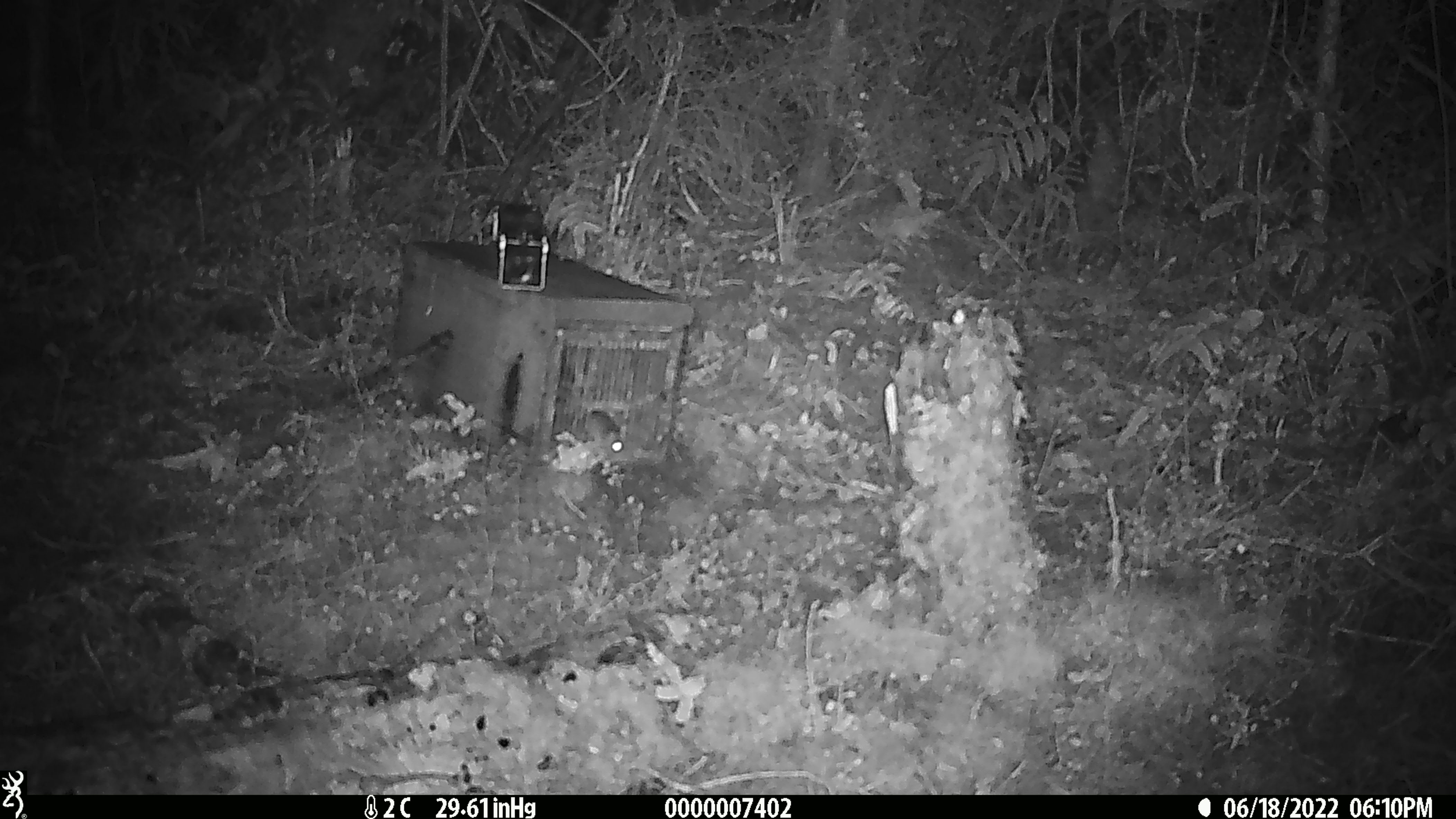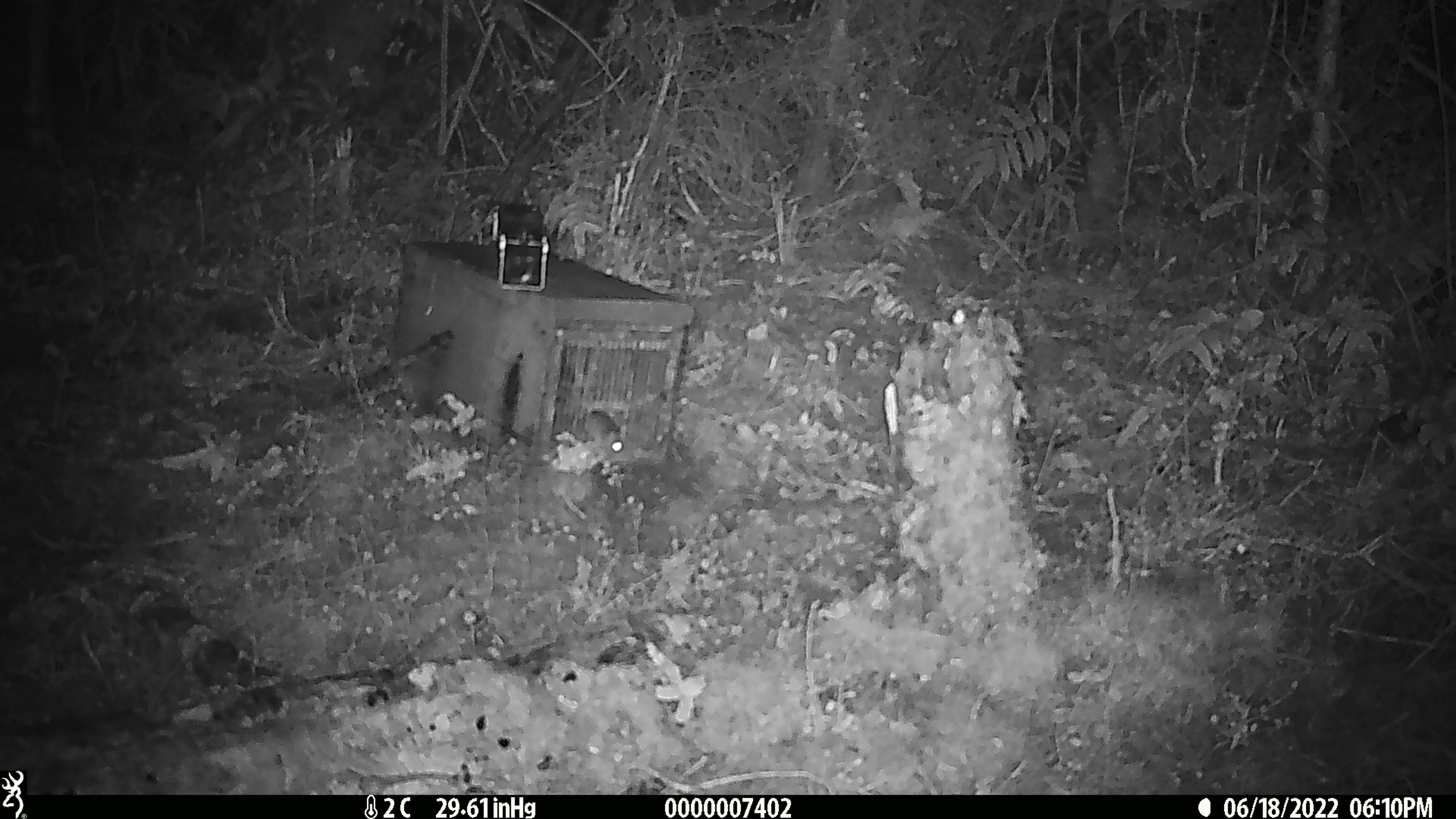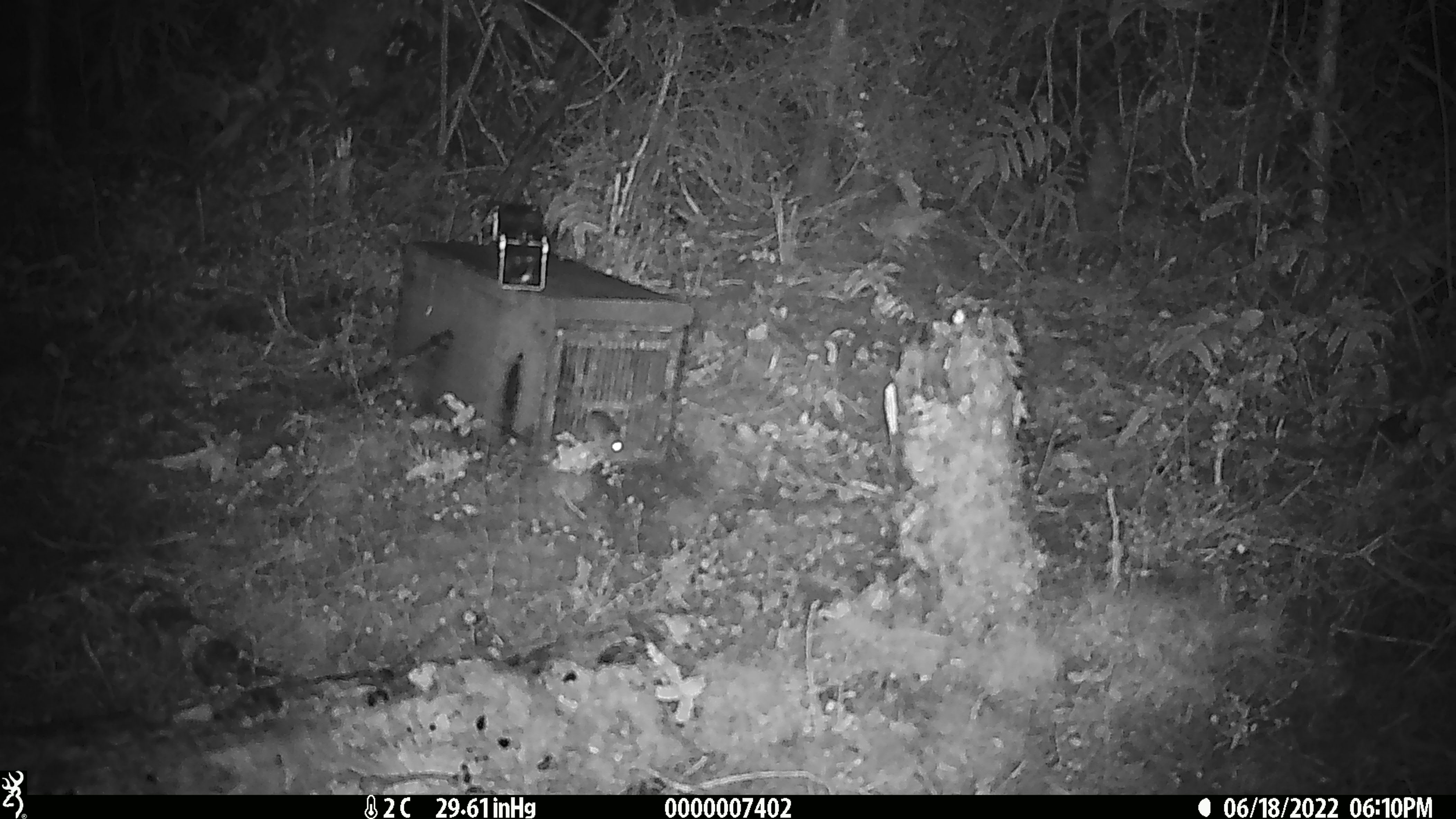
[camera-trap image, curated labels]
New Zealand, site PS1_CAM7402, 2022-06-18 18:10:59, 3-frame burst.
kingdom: Animalia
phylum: Chordata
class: Mammalia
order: Rodentia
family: Muridae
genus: Mus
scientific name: Mus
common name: mouse